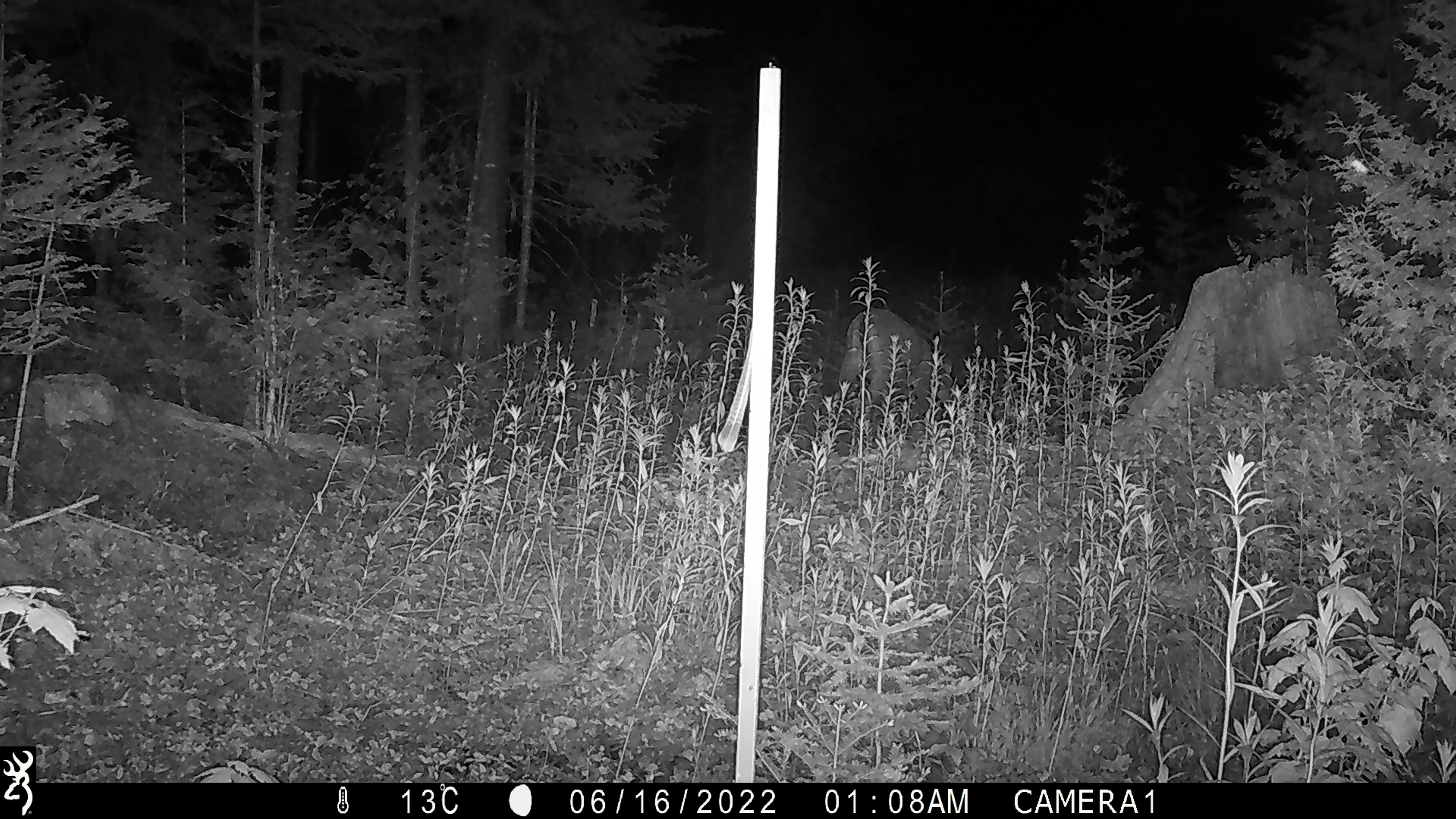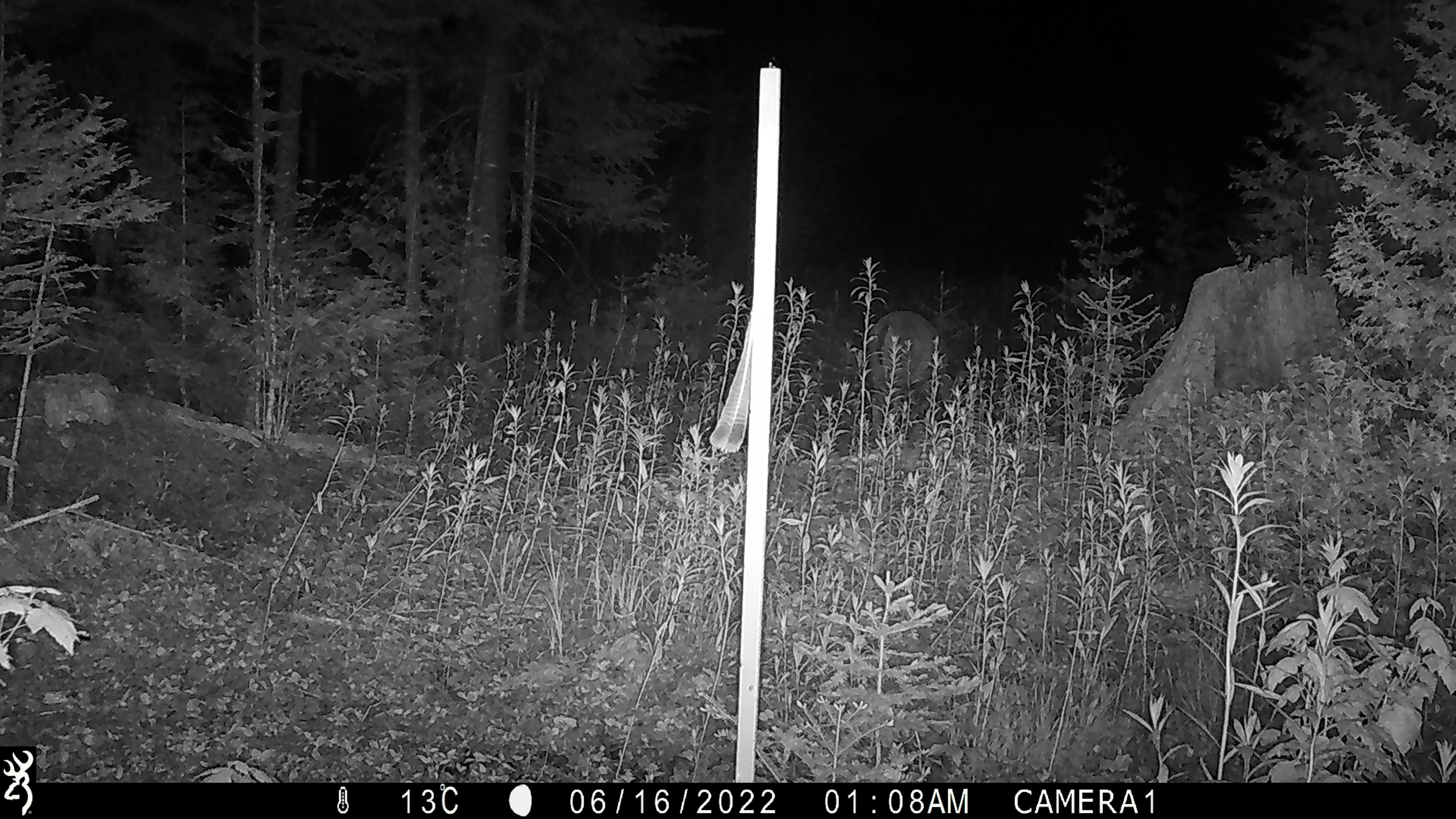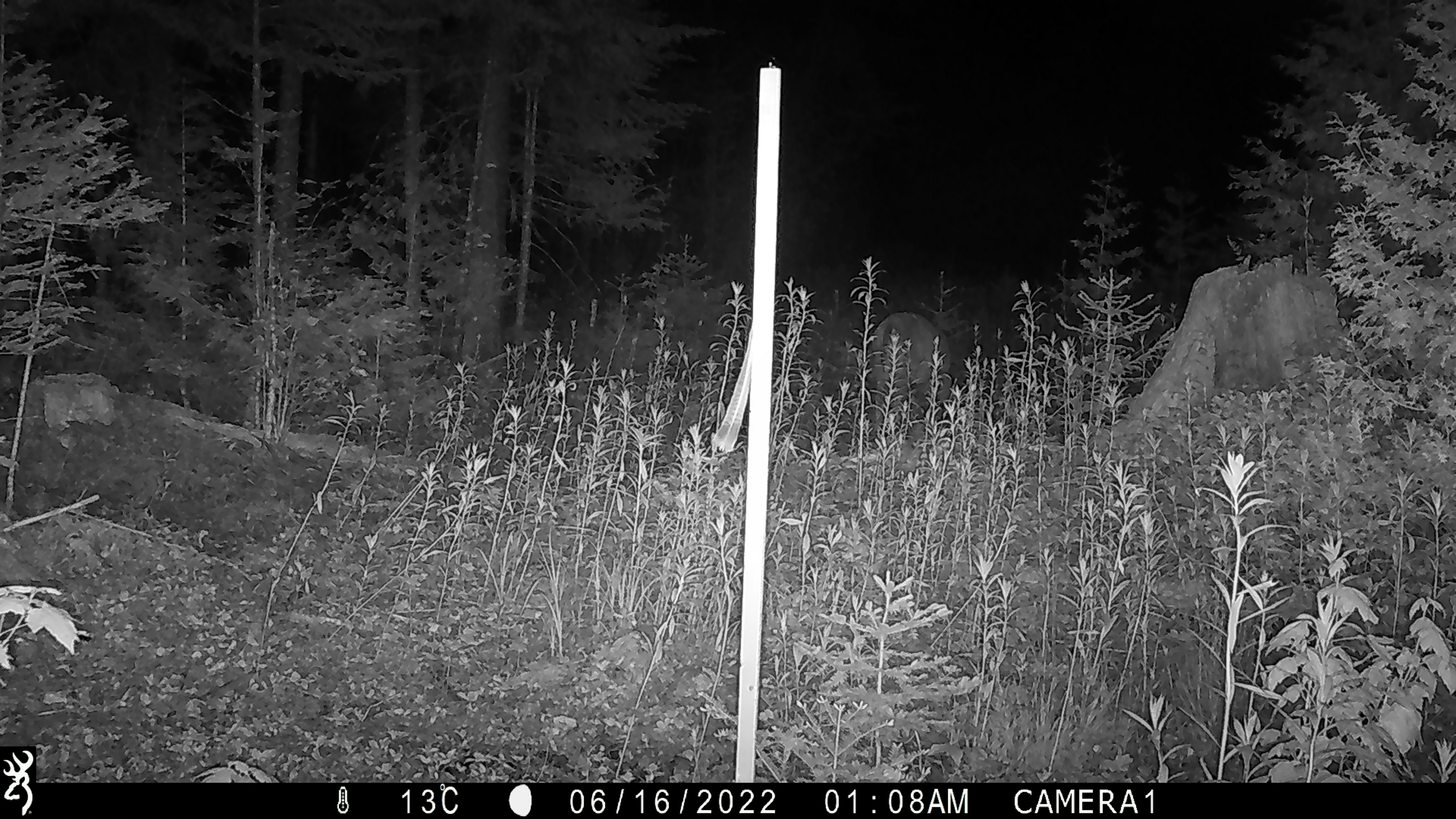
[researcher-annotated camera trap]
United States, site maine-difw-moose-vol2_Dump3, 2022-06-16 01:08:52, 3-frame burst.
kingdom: Animalia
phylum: Chordata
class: Mammalia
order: Artiodactyla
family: Cervidae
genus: Odocoileus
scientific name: Odocoileus virginianus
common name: white-tailed deer